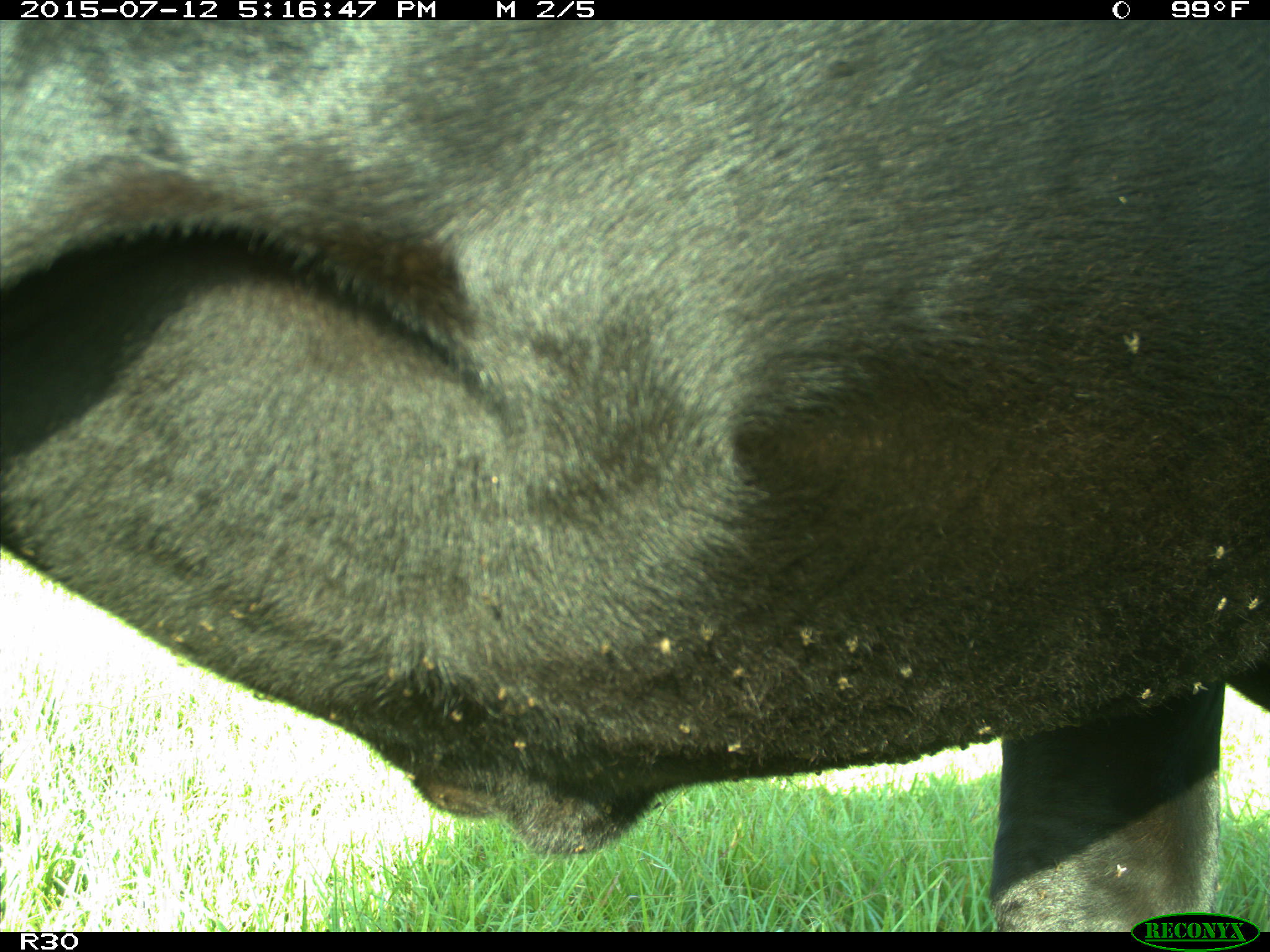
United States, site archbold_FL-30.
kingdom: Animalia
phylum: Chordata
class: Mammalia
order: Artiodactyla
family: Bovidae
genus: Bos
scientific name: Bos taurus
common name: domestic cow